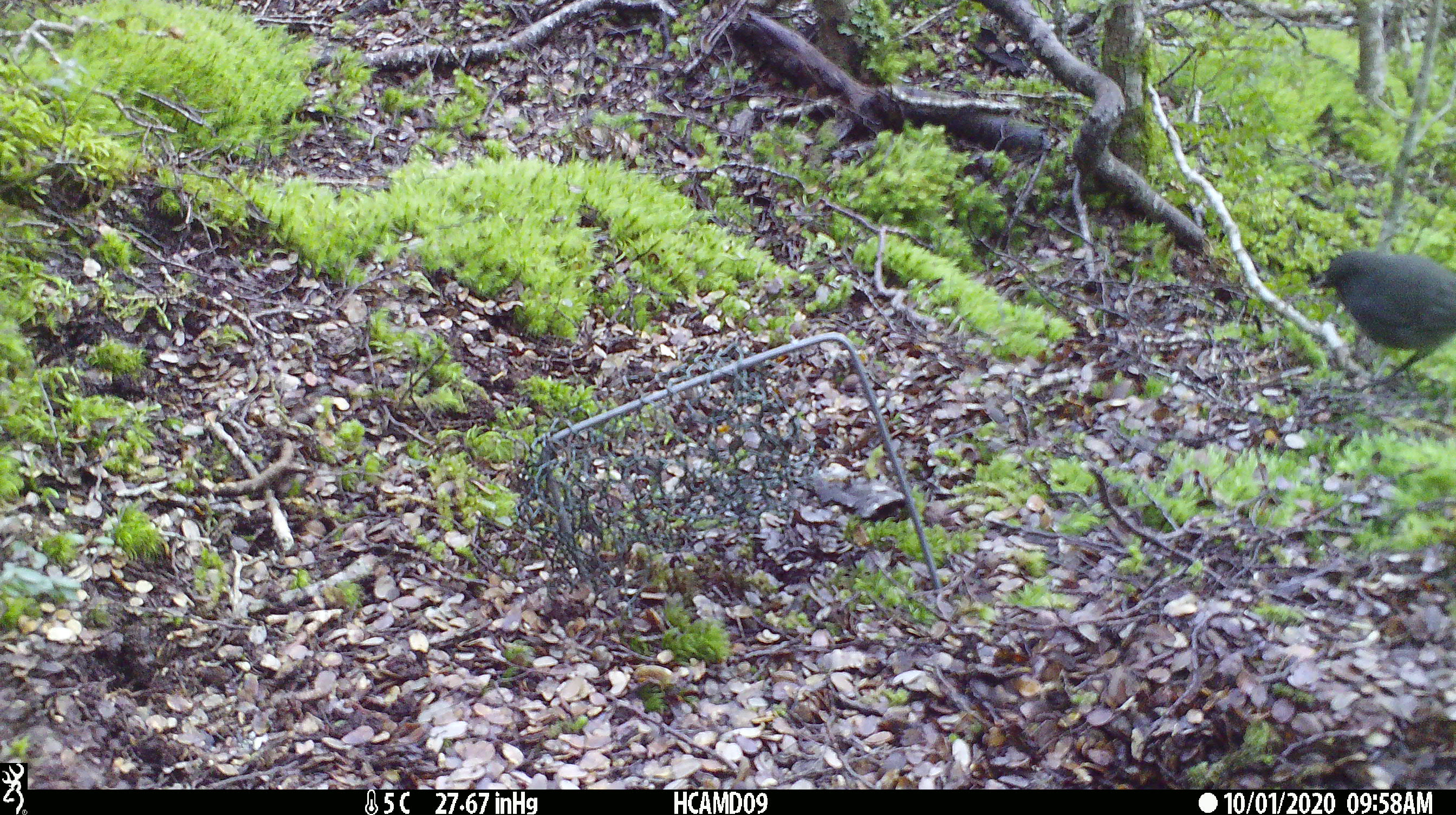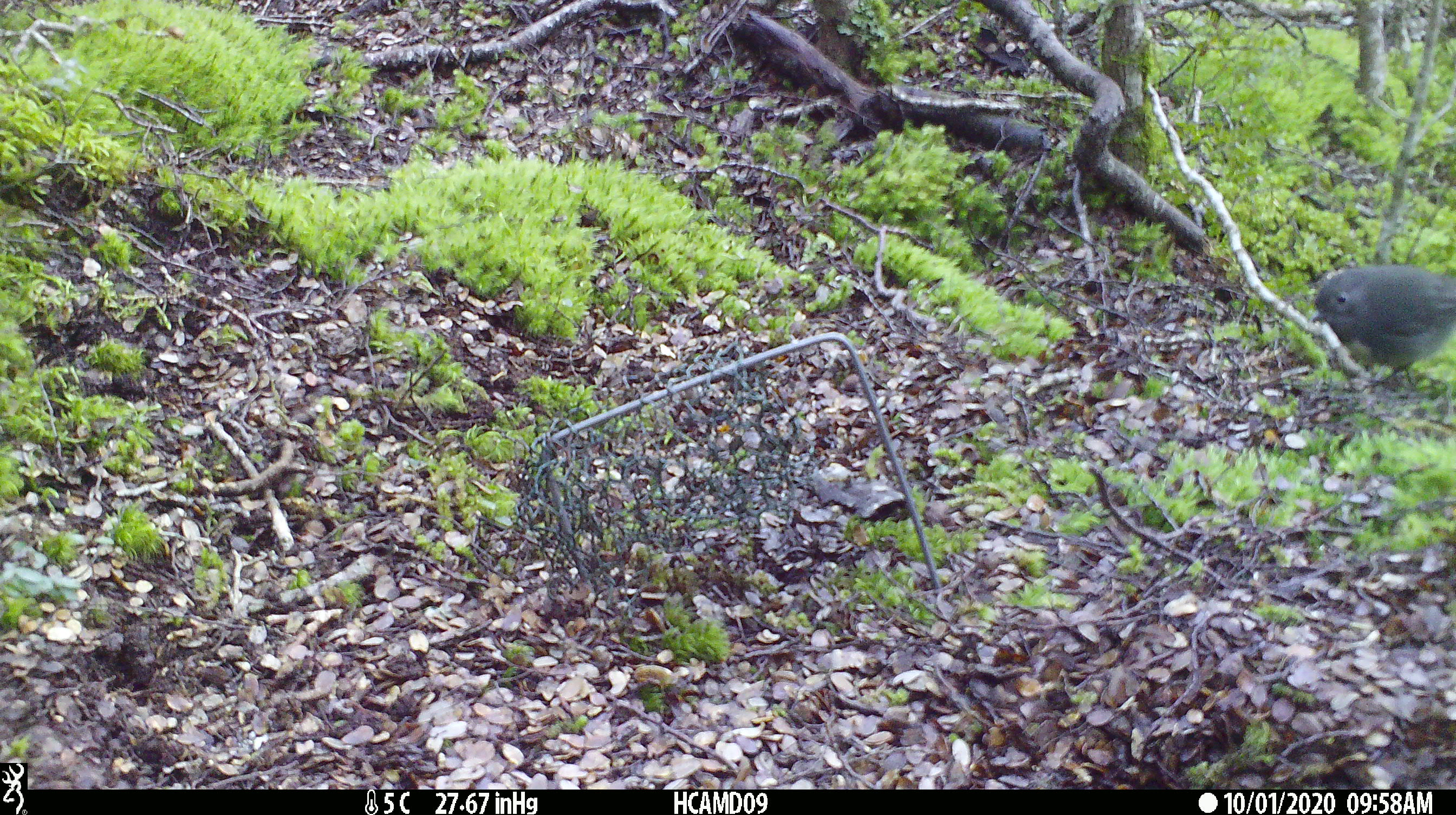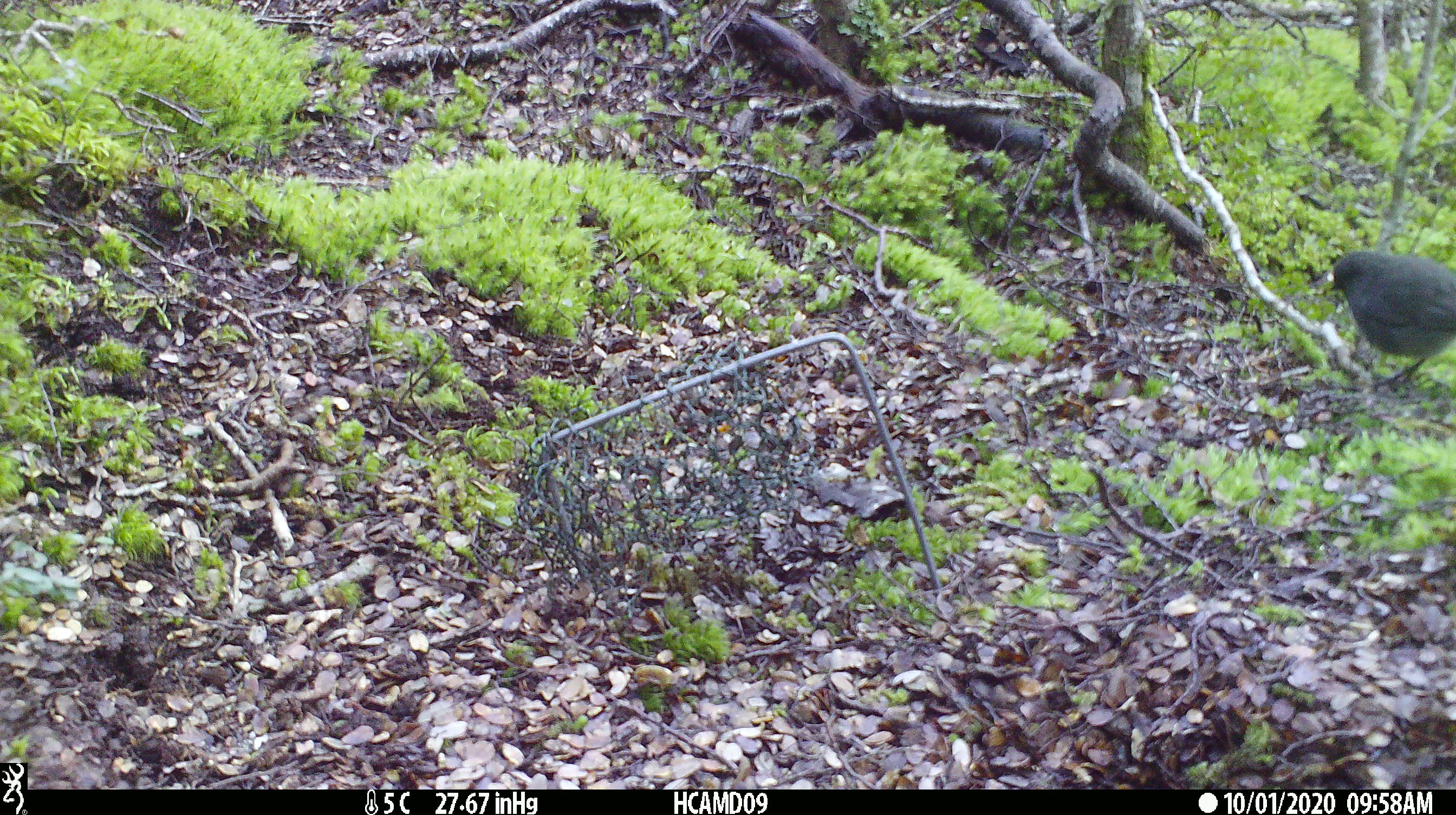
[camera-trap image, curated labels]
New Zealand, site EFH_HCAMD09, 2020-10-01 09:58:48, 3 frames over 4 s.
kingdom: Animalia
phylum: Chordata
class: Aves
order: Passeriformes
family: Petroicidae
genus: Petroica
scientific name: Petroica australis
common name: new zealand robin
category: robin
Robin (new zealand robin) (Petroica australis).